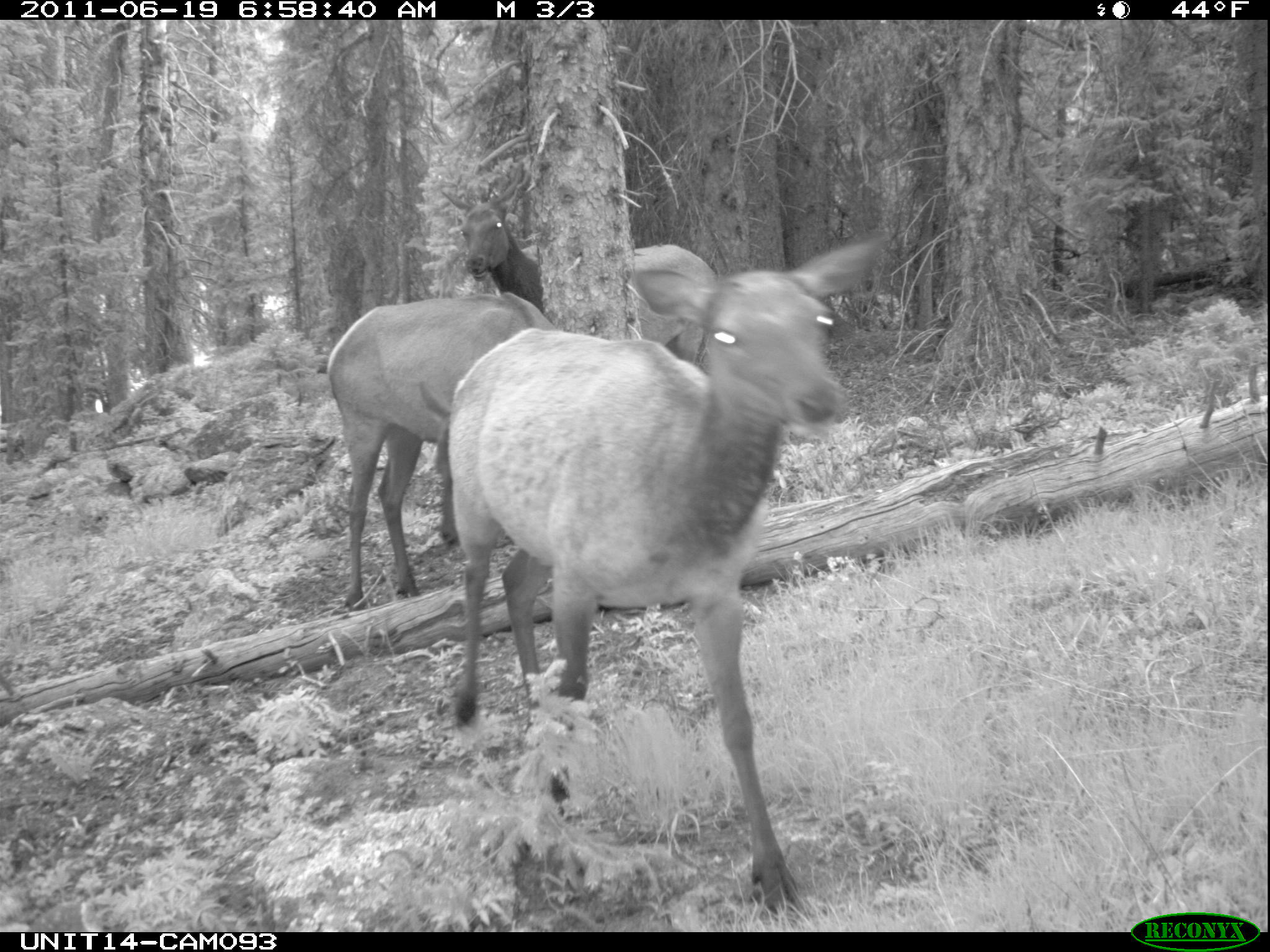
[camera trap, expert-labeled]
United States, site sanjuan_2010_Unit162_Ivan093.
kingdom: Animalia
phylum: Chordata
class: Mammalia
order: Artiodactyla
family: Cervidae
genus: Cervus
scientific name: Cervus elaphus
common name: red deer